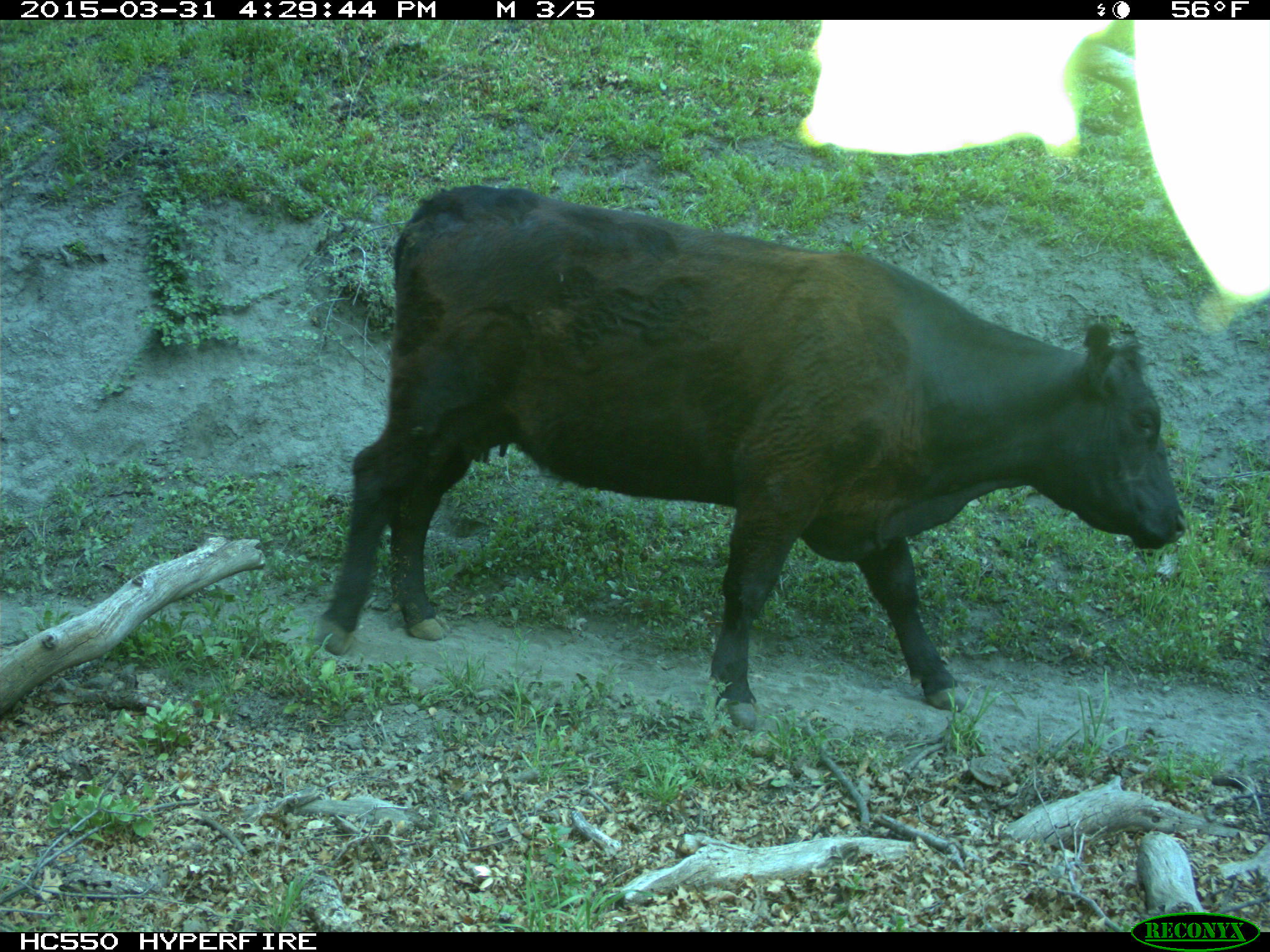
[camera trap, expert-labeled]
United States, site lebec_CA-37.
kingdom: Animalia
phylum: Chordata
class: Mammalia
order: Artiodactyla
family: Bovidae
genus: Bos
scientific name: Bos taurus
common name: domestic cow